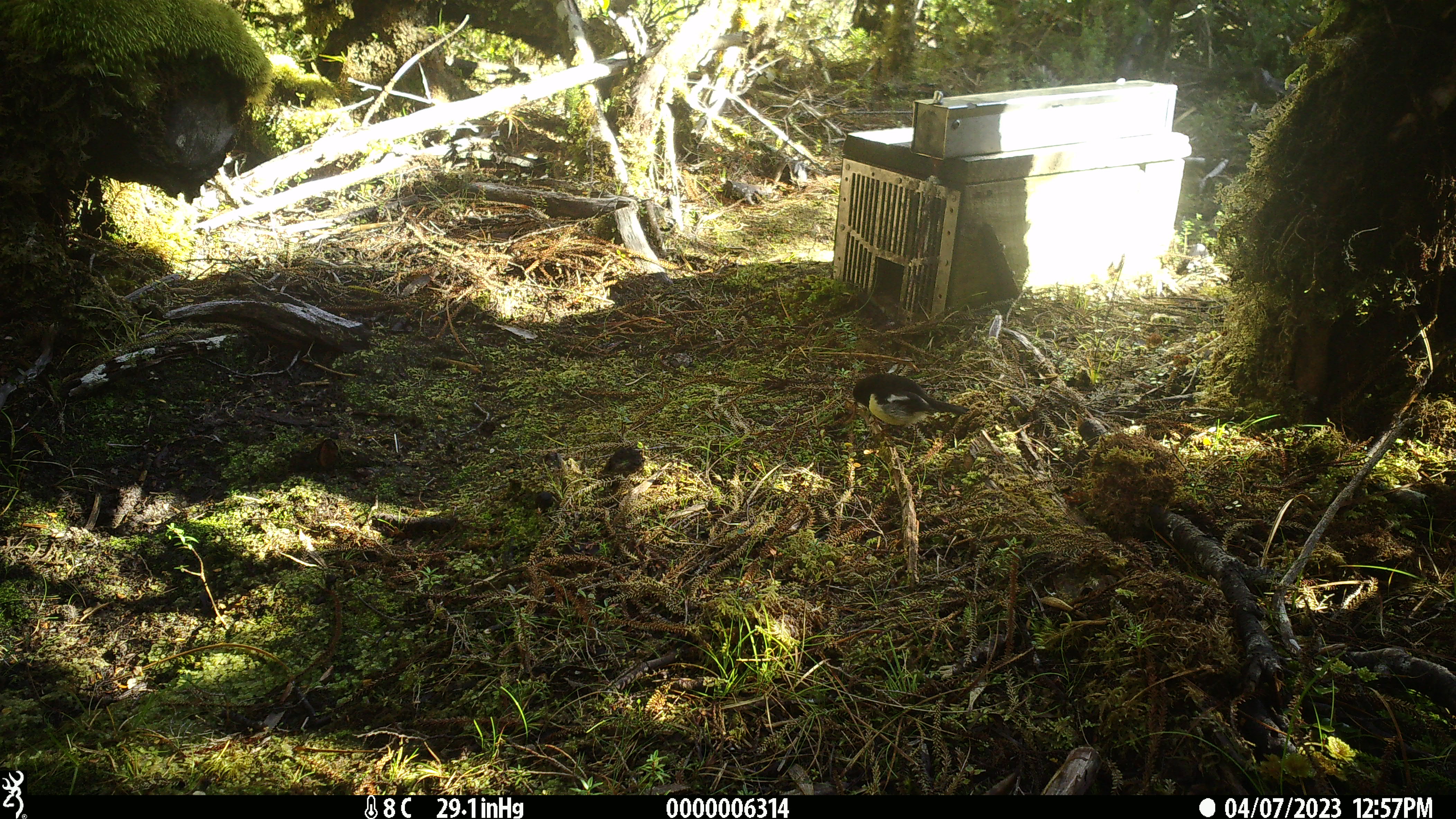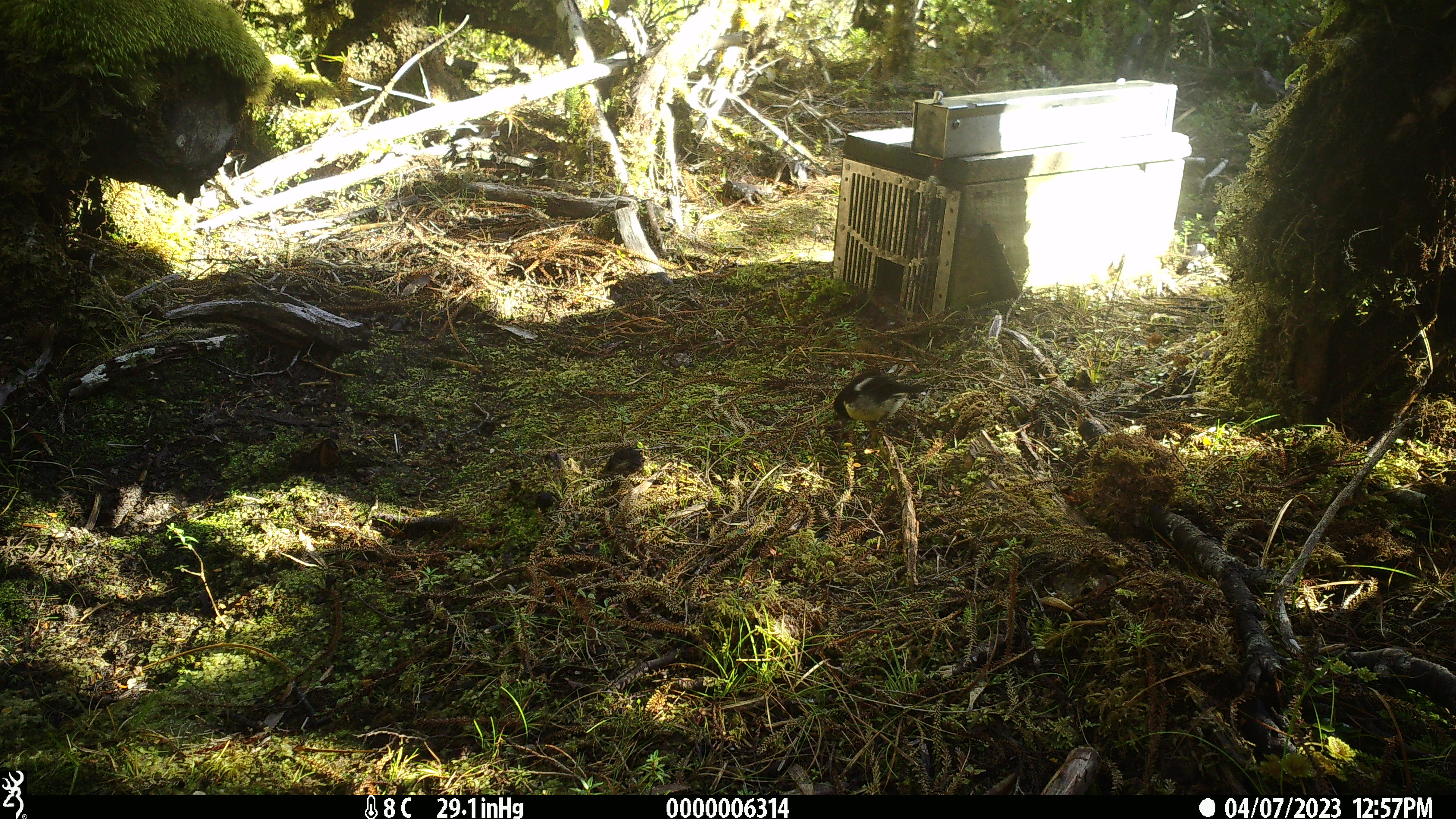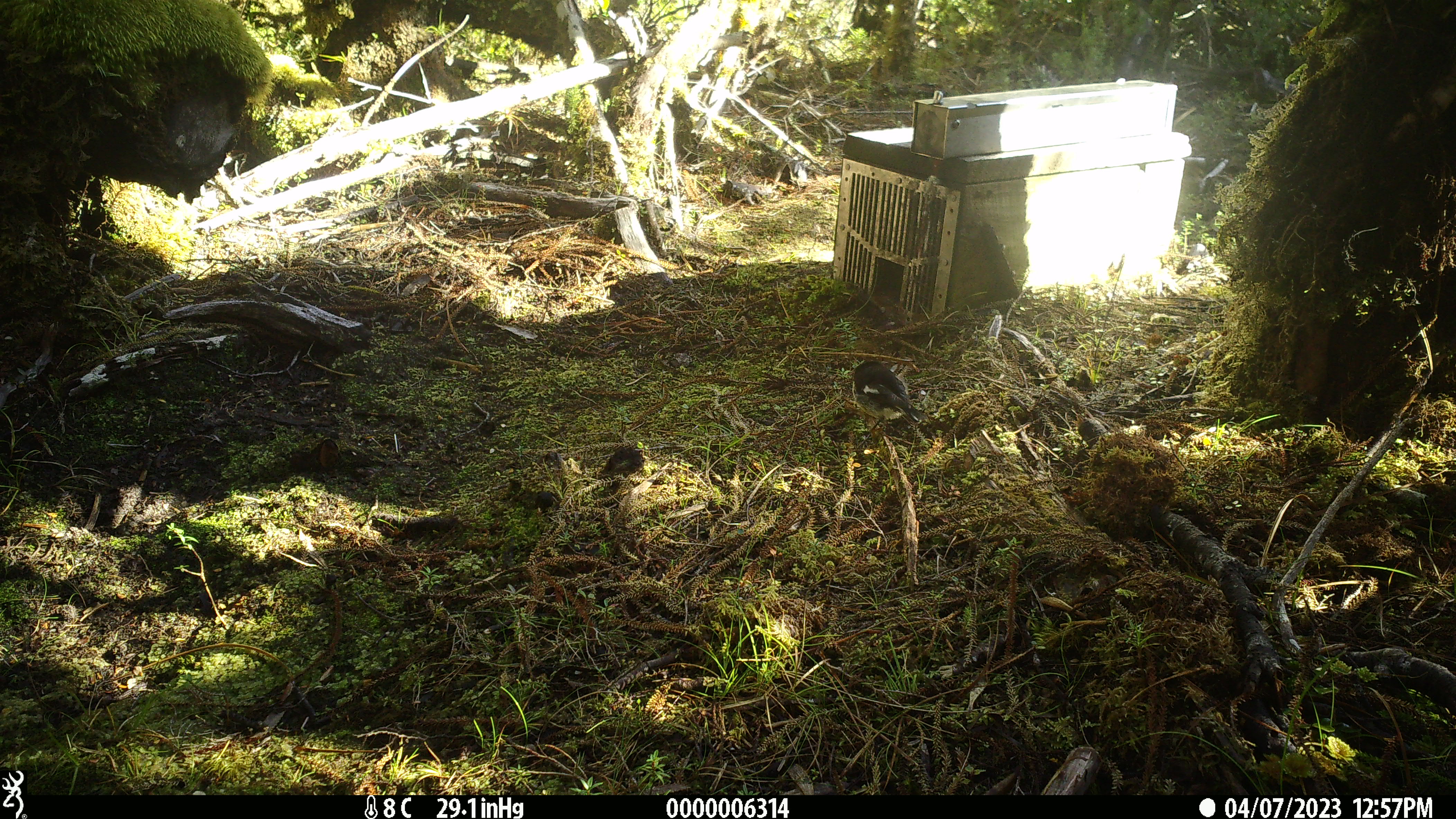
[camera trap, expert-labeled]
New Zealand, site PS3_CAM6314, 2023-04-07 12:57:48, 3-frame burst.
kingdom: Animalia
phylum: Chordata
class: Aves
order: Passeriformes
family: Petroicidae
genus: Petroica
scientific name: Petroica macrocephala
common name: tomtit